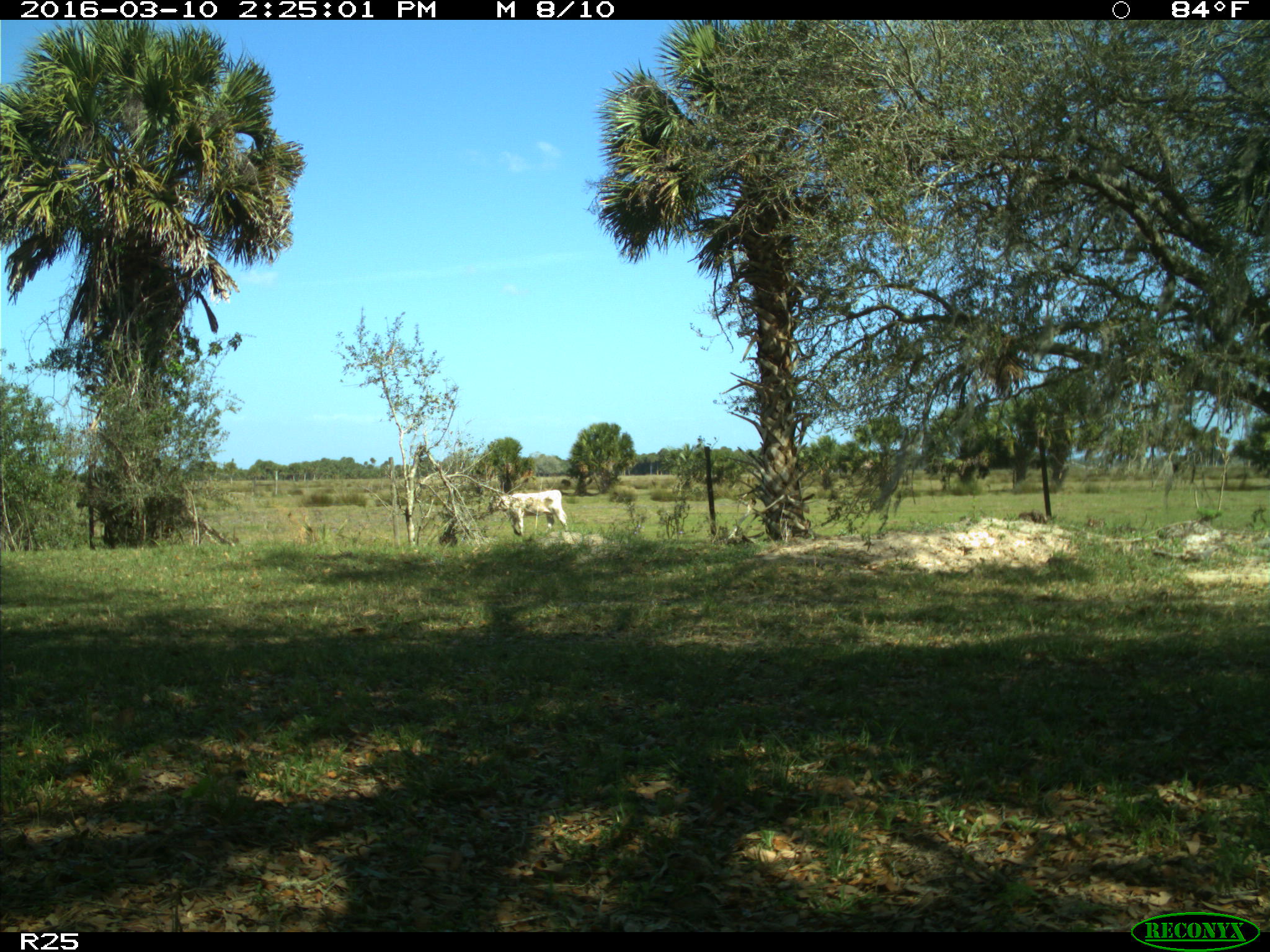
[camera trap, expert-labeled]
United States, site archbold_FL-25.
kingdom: Animalia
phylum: Chordata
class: Mammalia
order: Artiodactyla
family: Bovidae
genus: Bos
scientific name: Bos taurus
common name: domestic cow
Bos taurus (domestic cow).